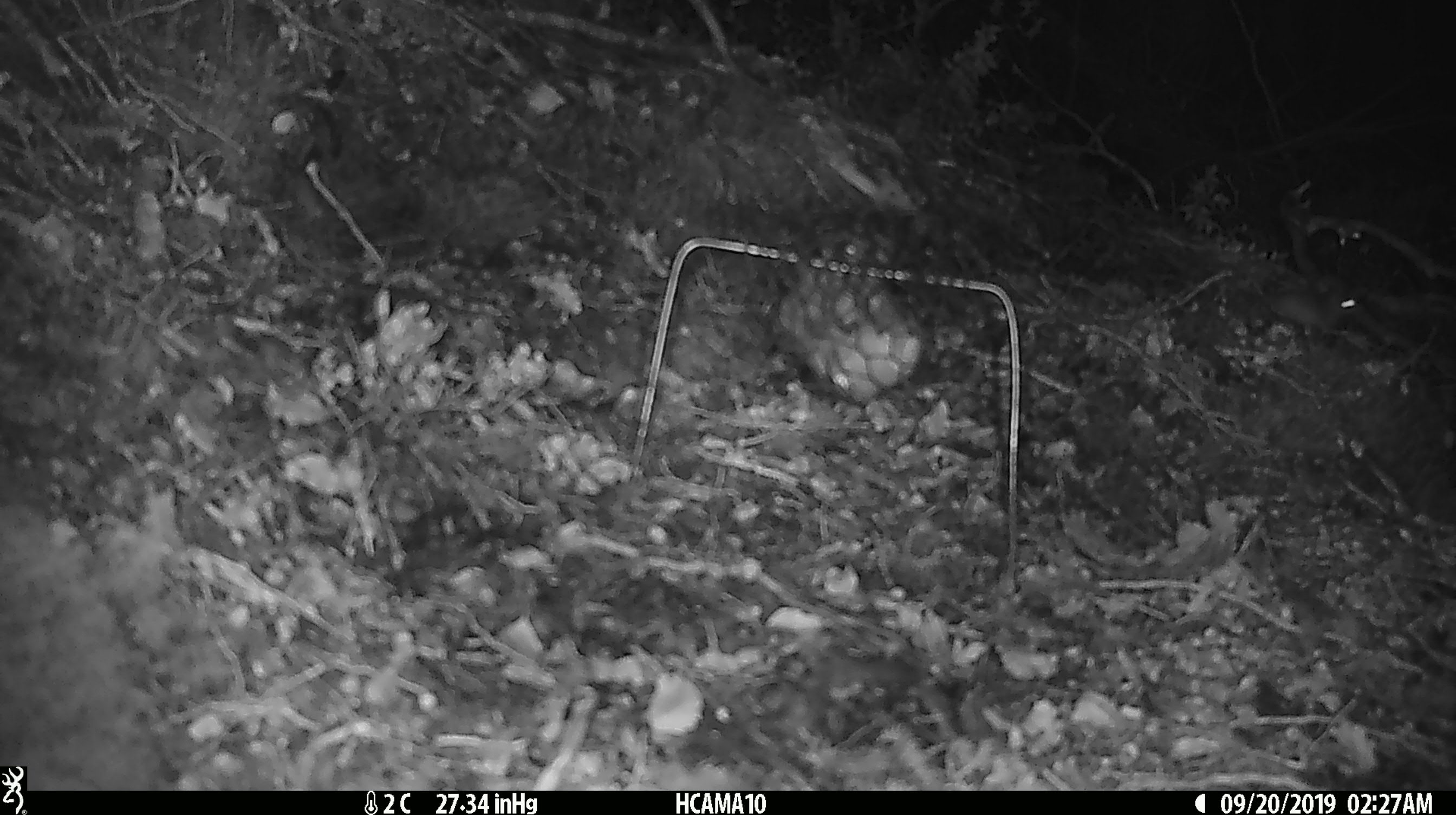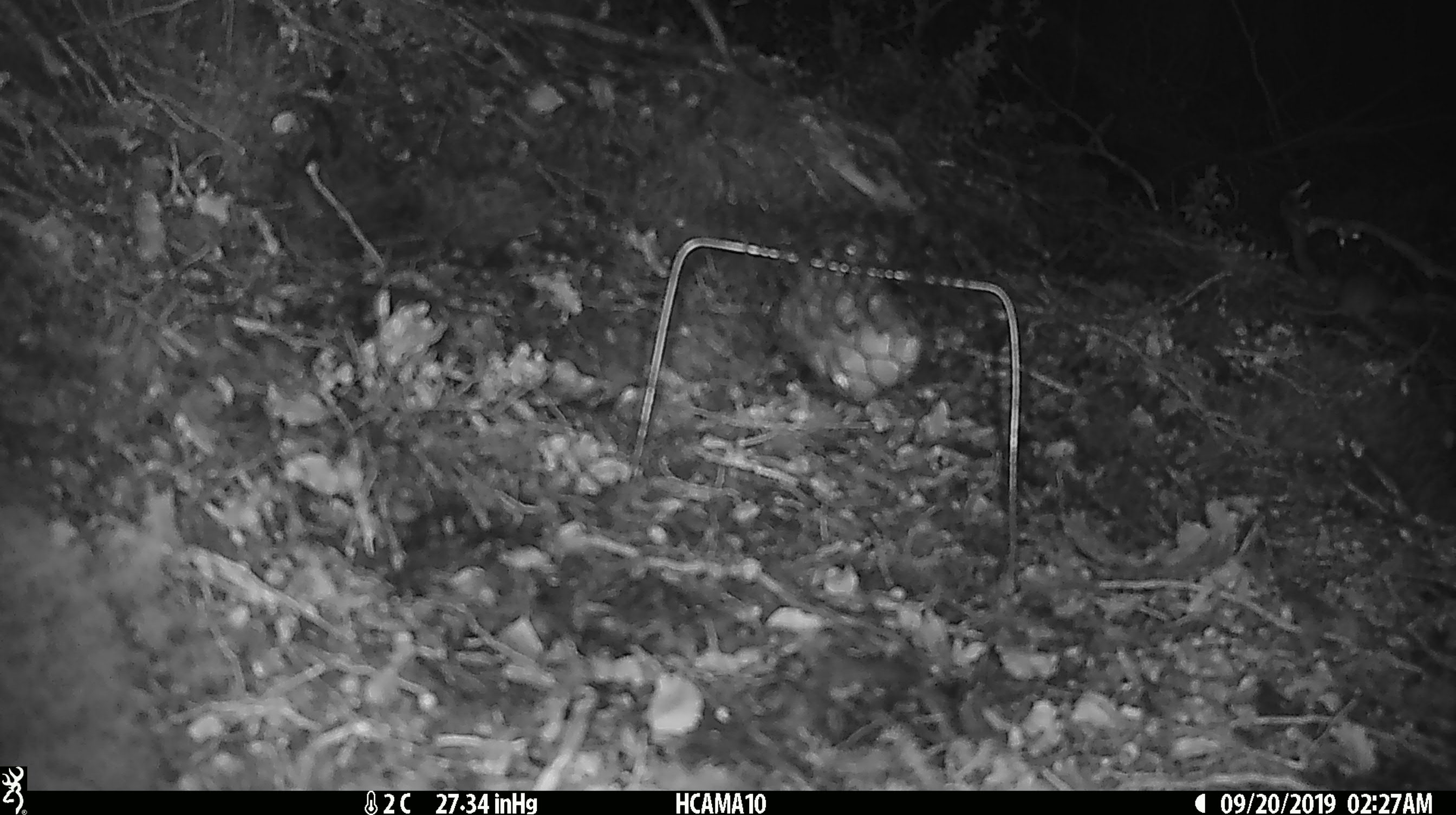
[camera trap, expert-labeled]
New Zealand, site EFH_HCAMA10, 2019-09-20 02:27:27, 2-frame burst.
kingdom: Animalia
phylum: Chordata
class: Mammalia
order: Rodentia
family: Muridae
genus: Mus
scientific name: Mus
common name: mouse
Mouse (Mus).